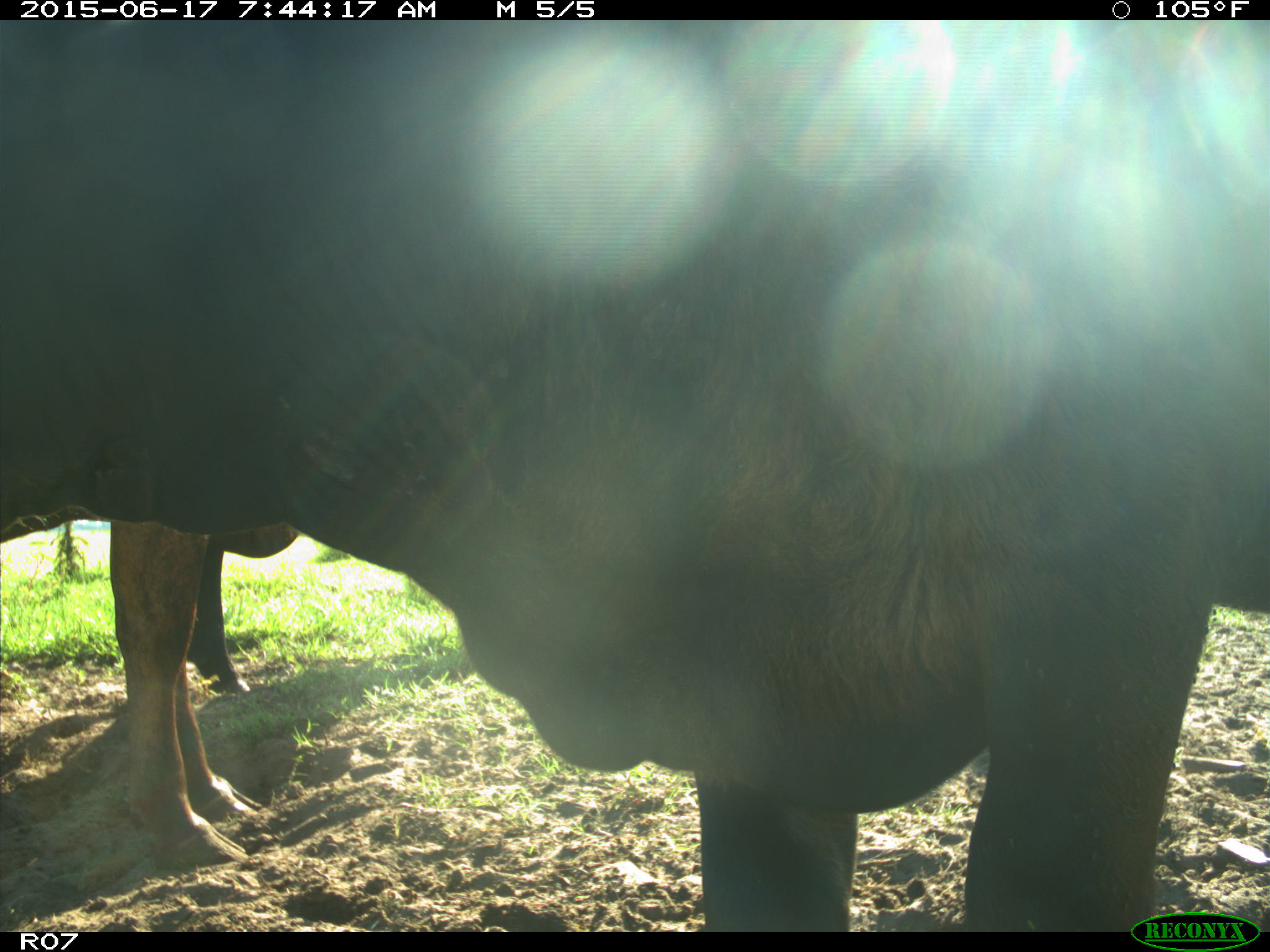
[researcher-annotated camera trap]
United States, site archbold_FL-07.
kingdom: Animalia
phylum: Chordata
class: Mammalia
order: Artiodactyla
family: Bovidae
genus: Bos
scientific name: Bos taurus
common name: domestic cow